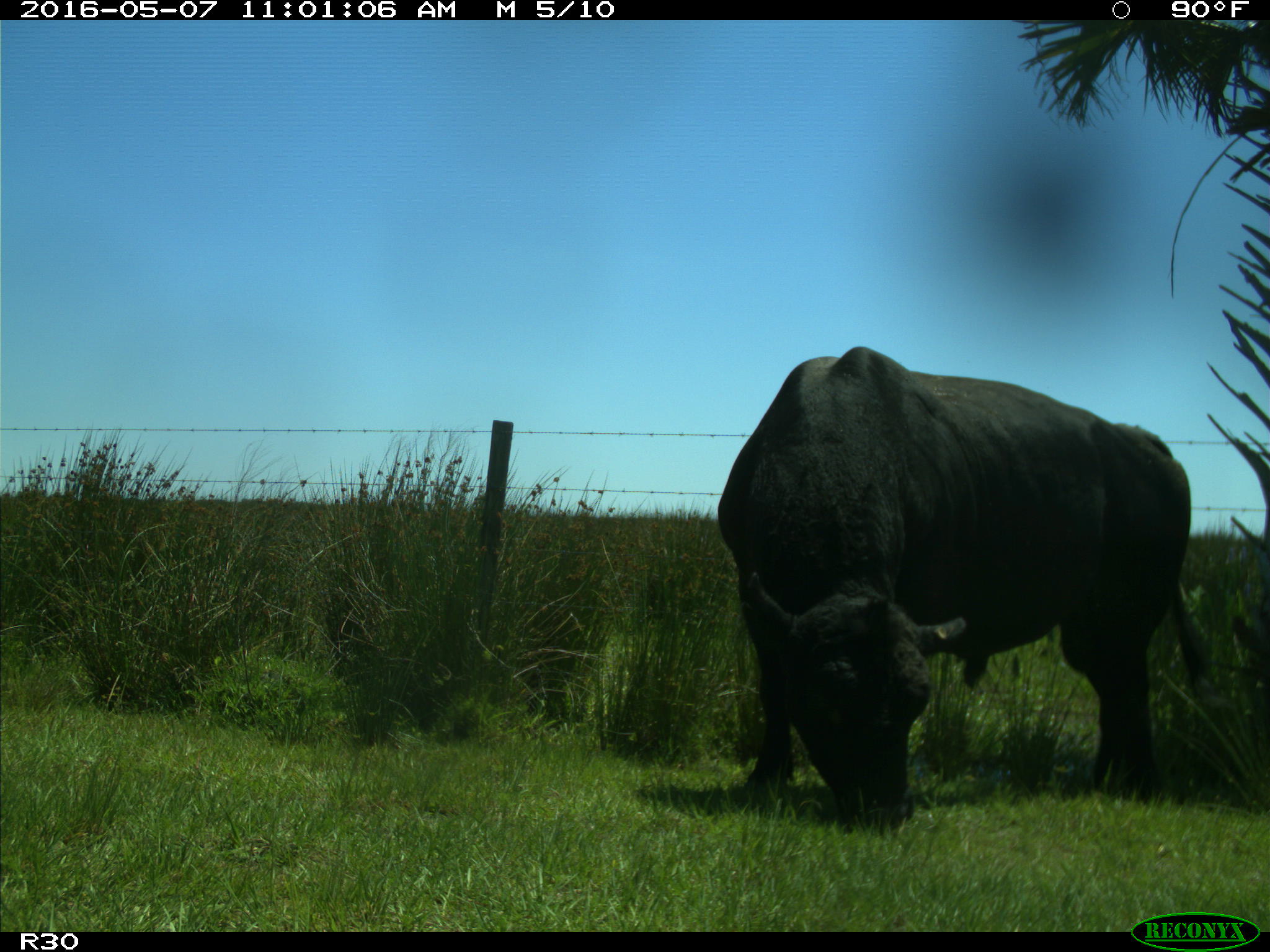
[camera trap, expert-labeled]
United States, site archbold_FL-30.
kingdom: Animalia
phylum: Chordata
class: Mammalia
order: Artiodactyla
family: Bovidae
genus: Bos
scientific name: Bos taurus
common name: domestic cow